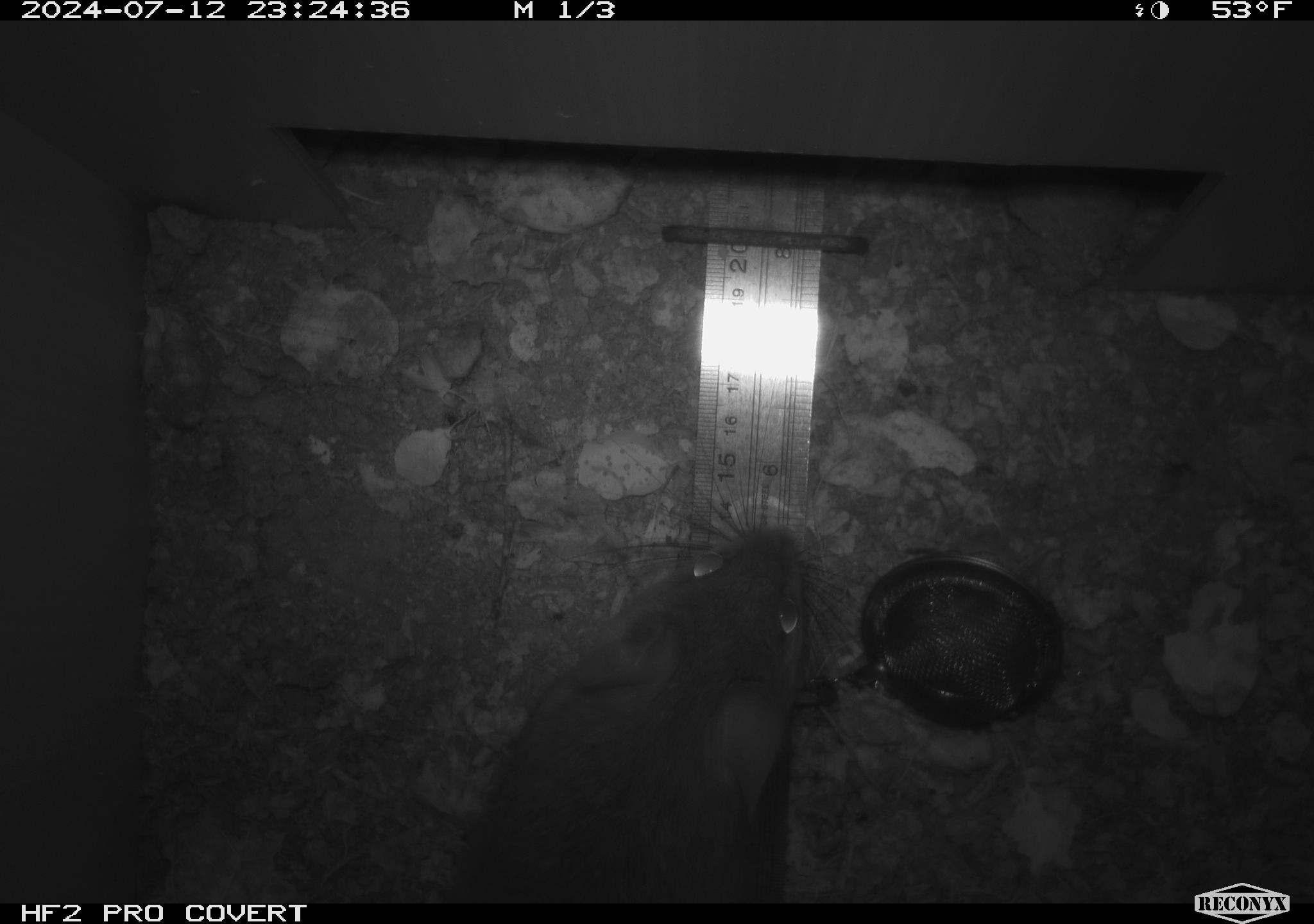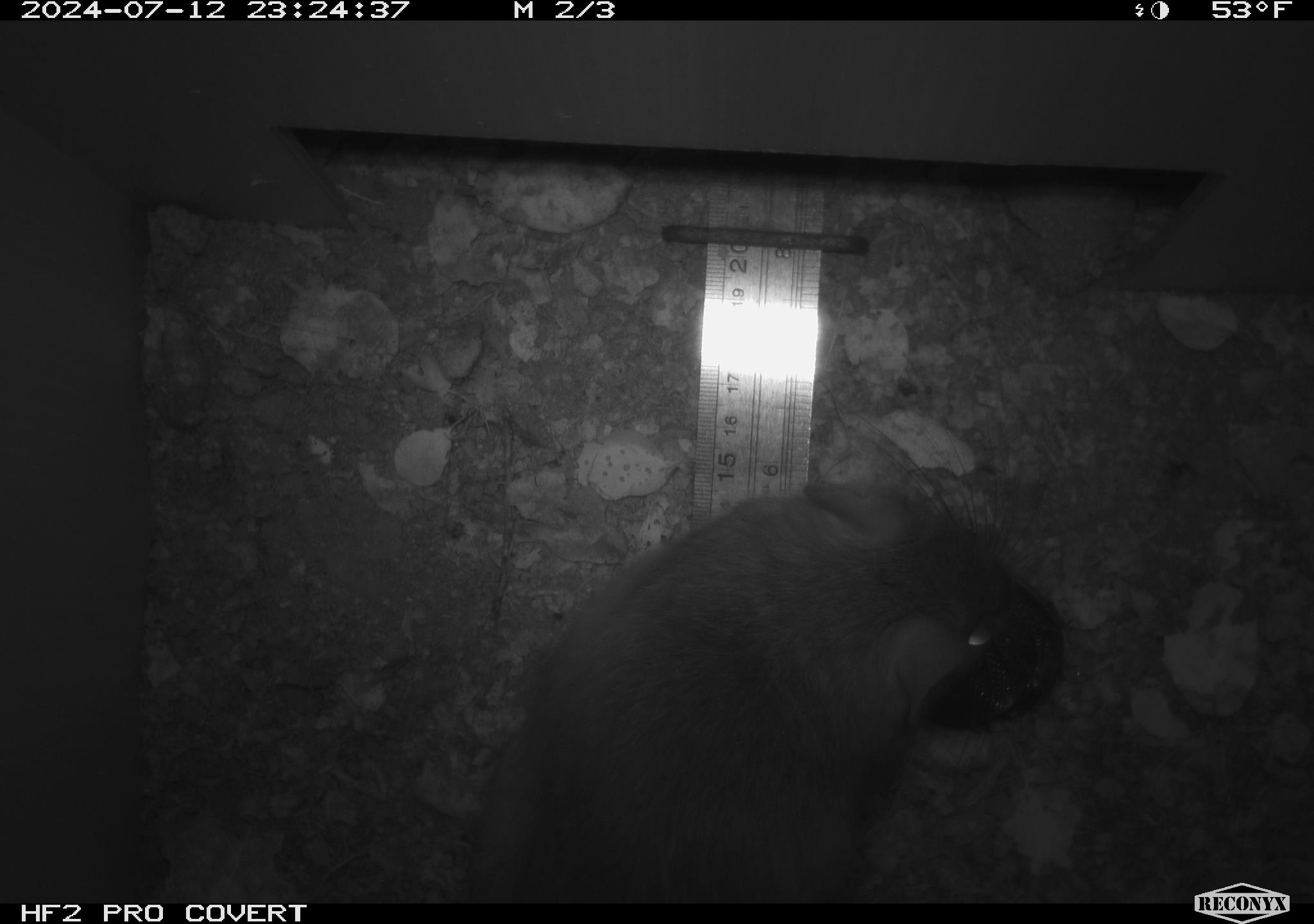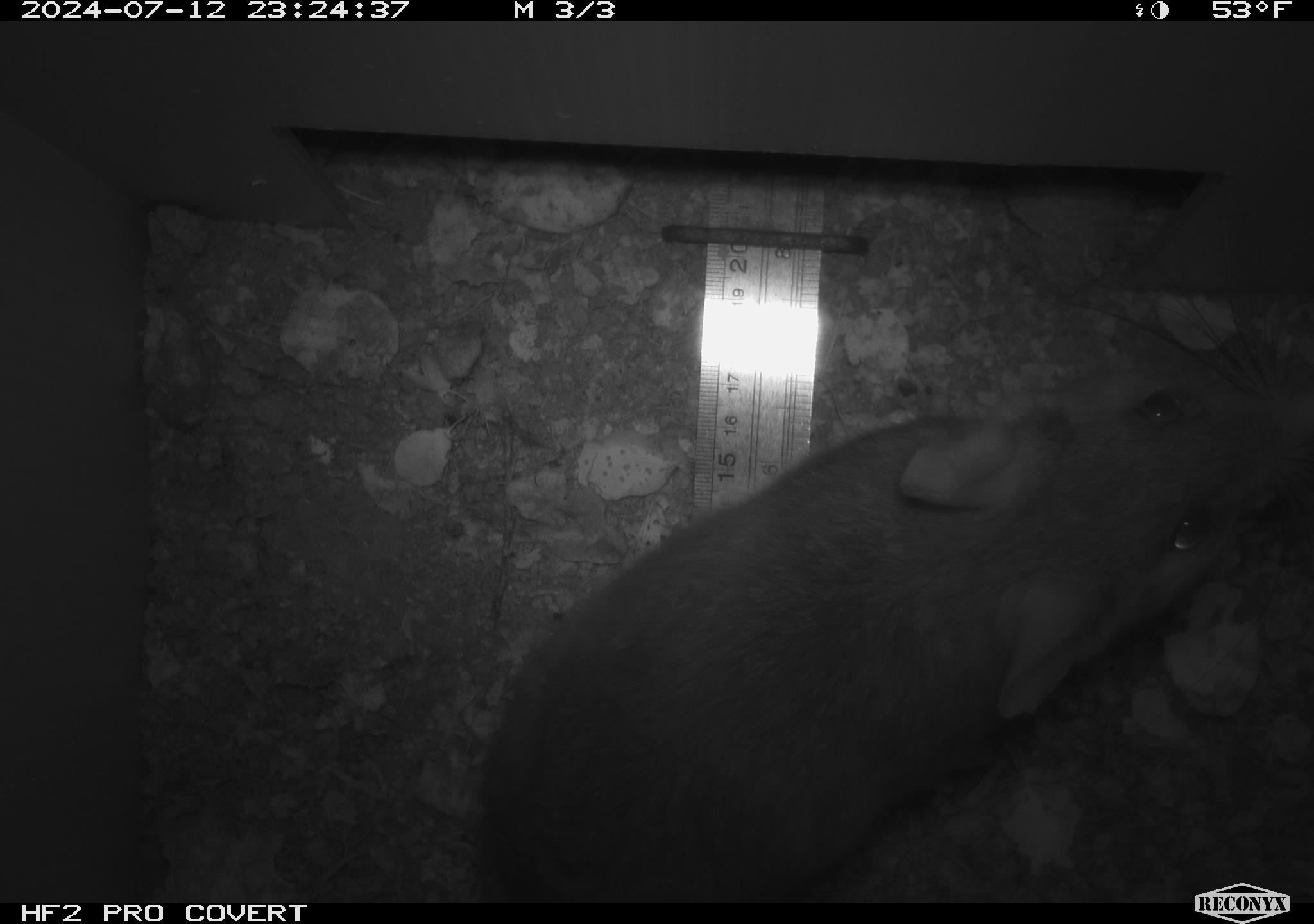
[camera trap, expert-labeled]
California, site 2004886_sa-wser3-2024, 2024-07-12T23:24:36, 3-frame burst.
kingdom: Animalia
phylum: Chordata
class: Mammalia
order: Rodentia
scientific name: Rodentia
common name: woodrat or rat or mouse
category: woodrat or rat or mouse species